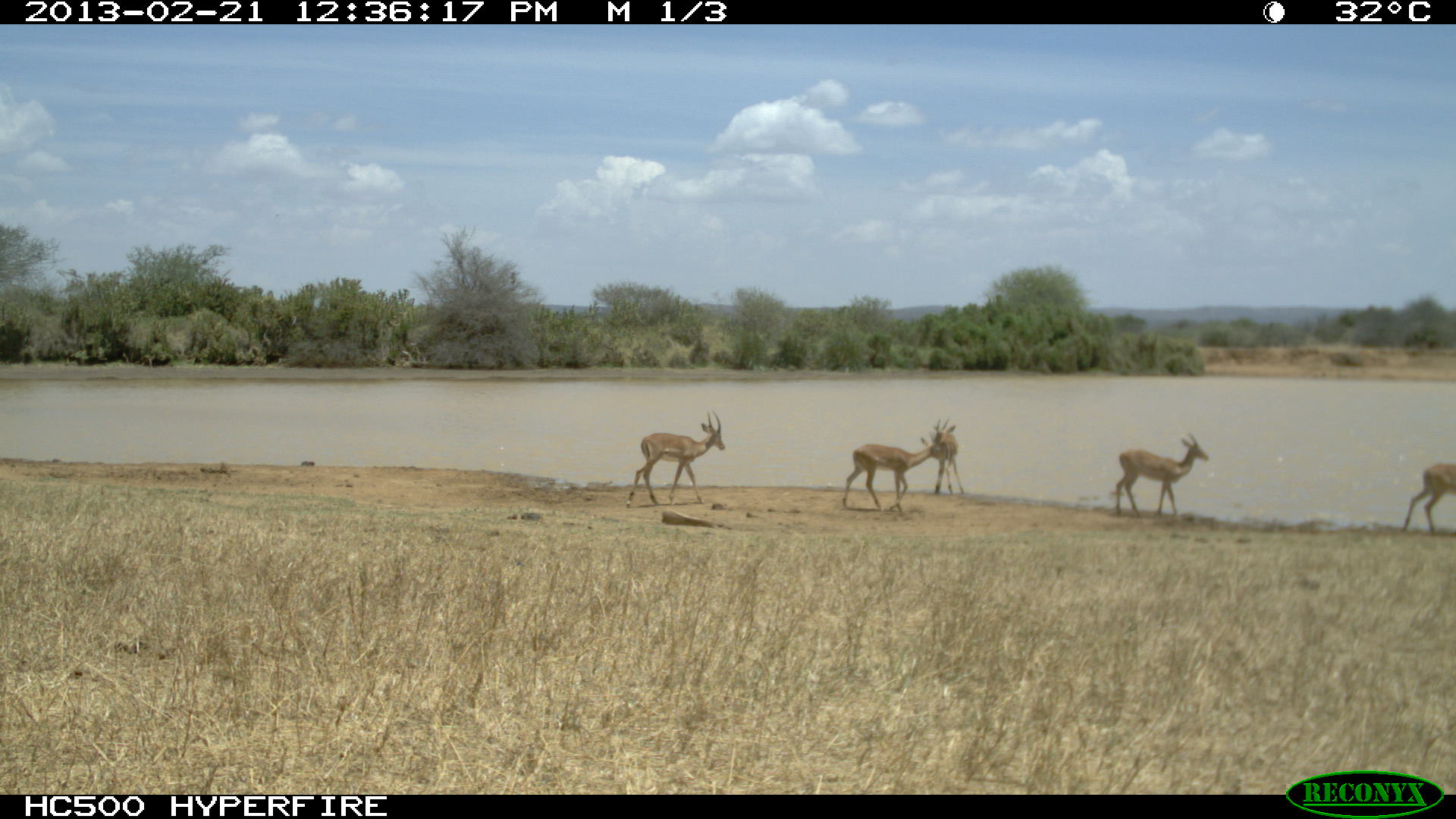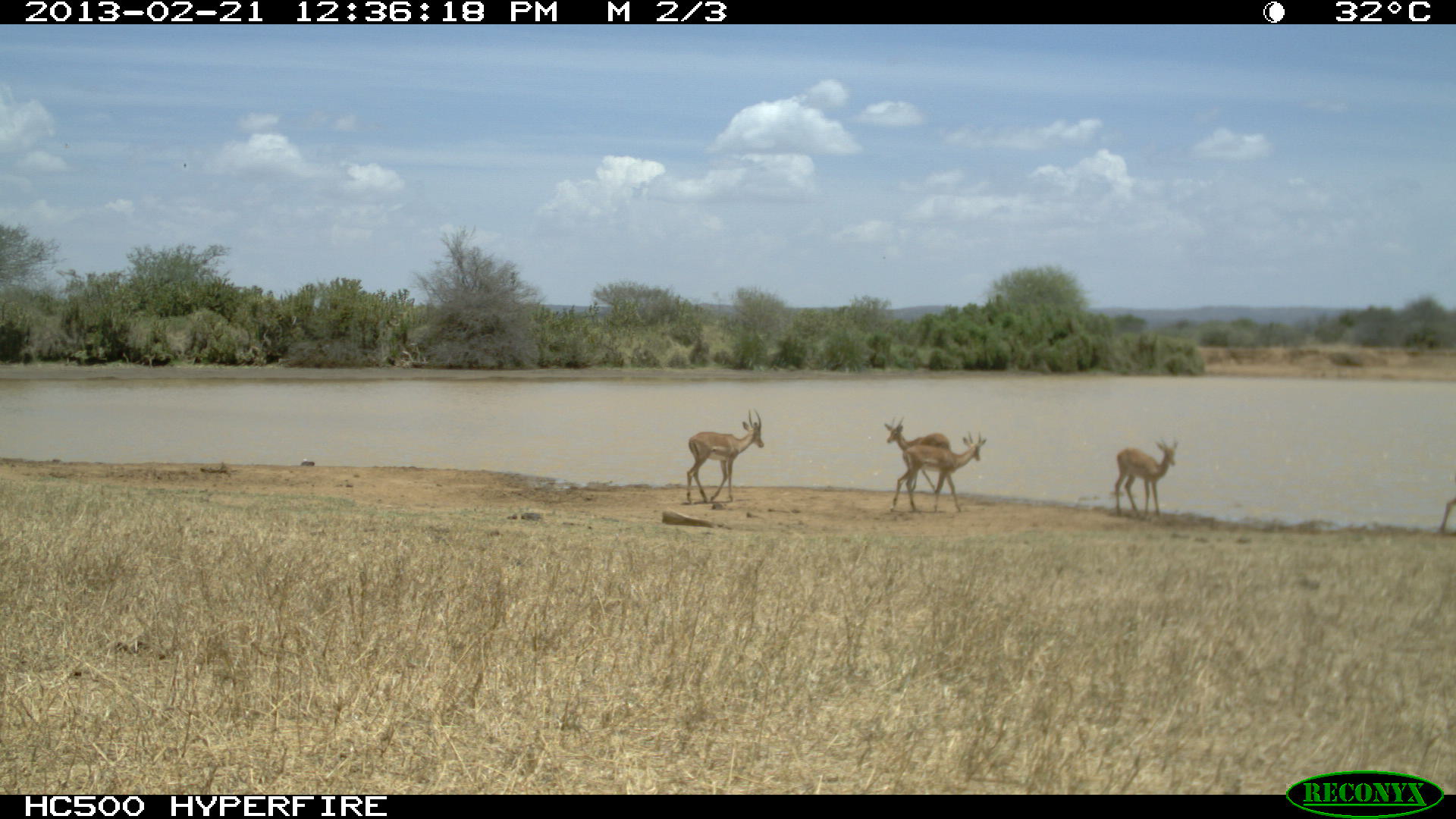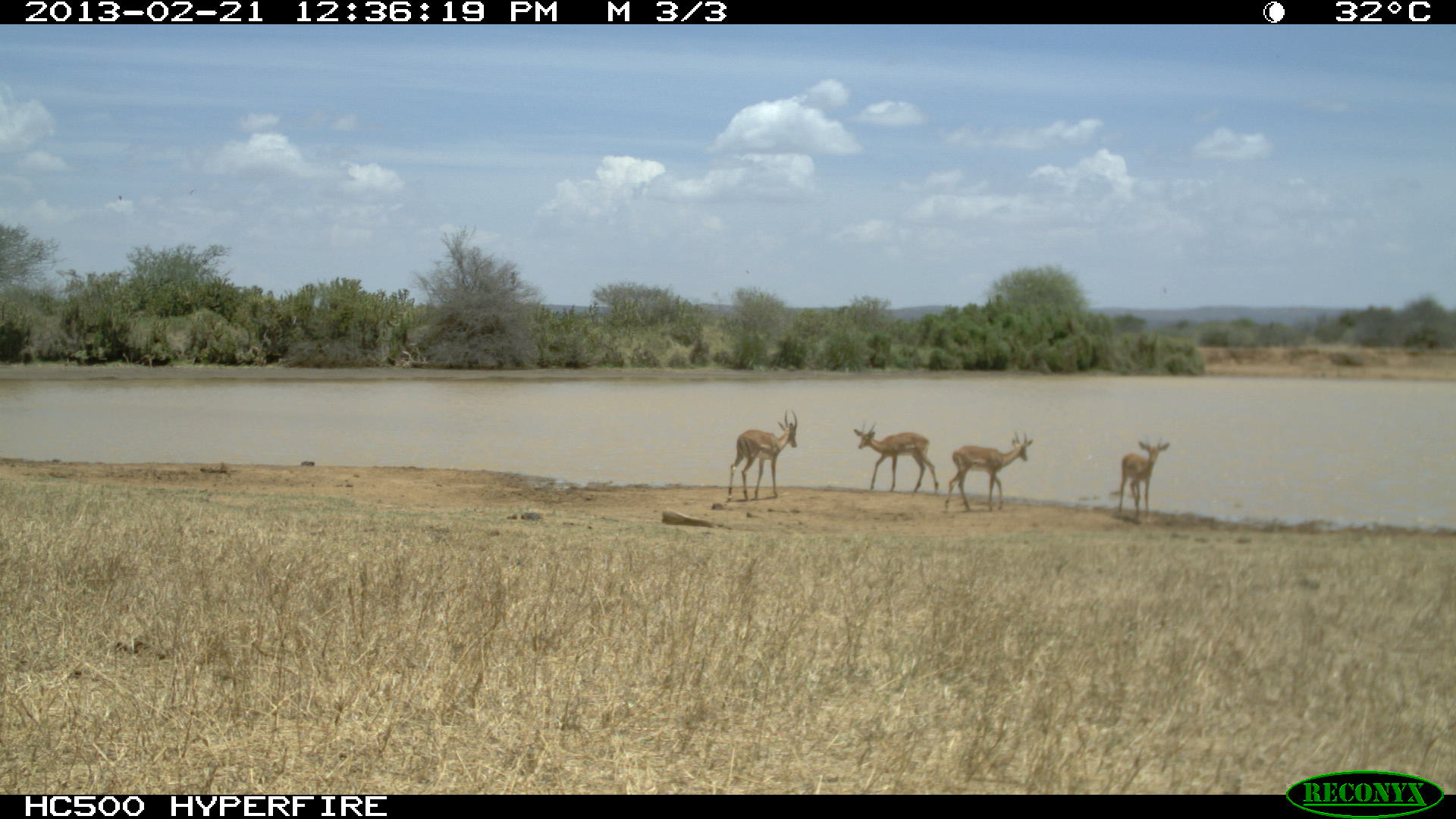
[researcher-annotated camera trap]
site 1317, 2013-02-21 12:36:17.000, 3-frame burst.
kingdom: Animalia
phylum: Chordata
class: Mammalia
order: Artiodactyla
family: Bovidae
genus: Aepyceros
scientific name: Aepyceros melampus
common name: impala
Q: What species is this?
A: Aepyceros melampus (impala).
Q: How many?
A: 5.